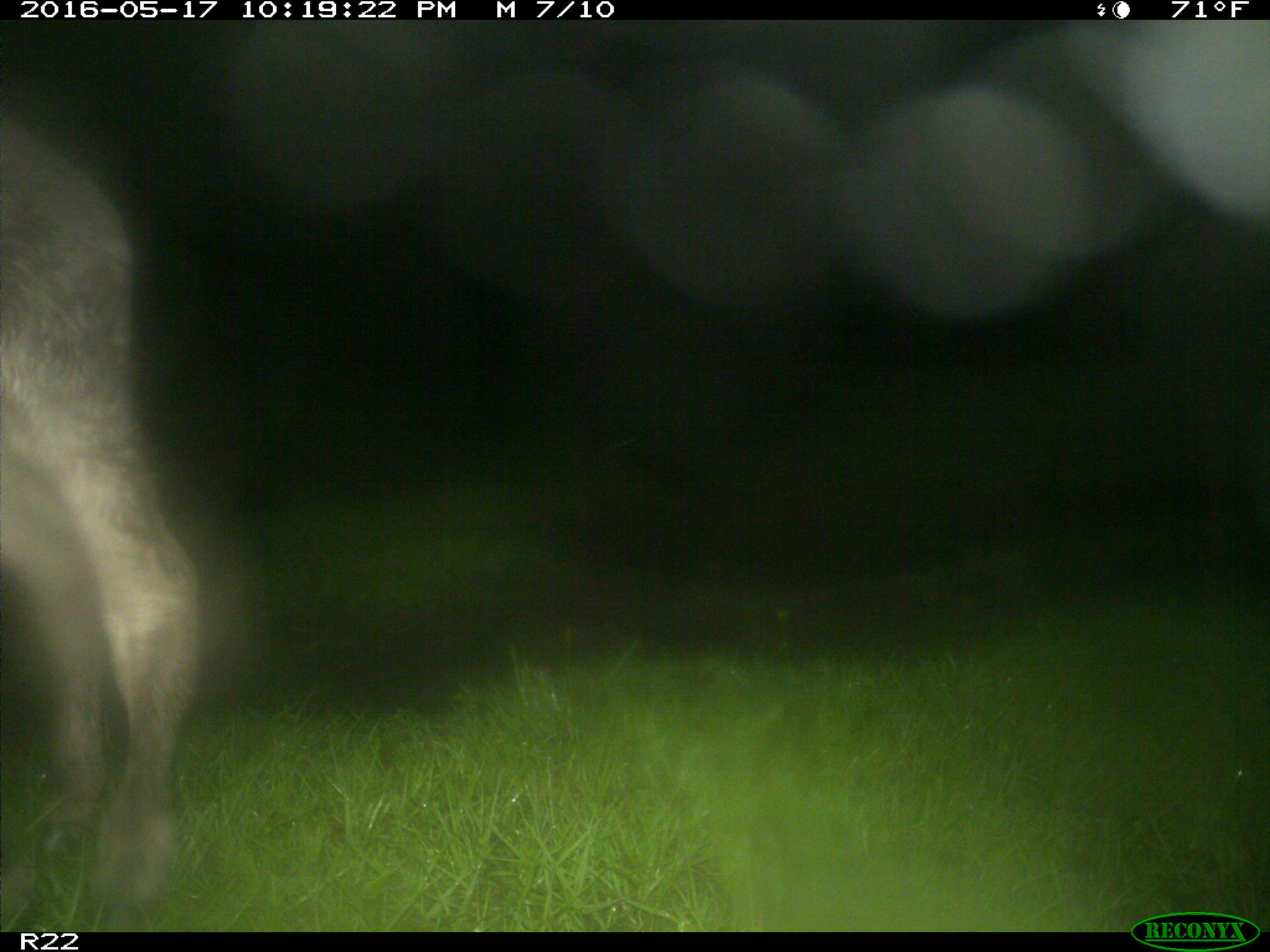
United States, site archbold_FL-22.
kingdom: Animalia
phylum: Chordata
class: Mammalia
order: Artiodactyla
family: Bovidae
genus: Bos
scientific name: Bos taurus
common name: domestic cow